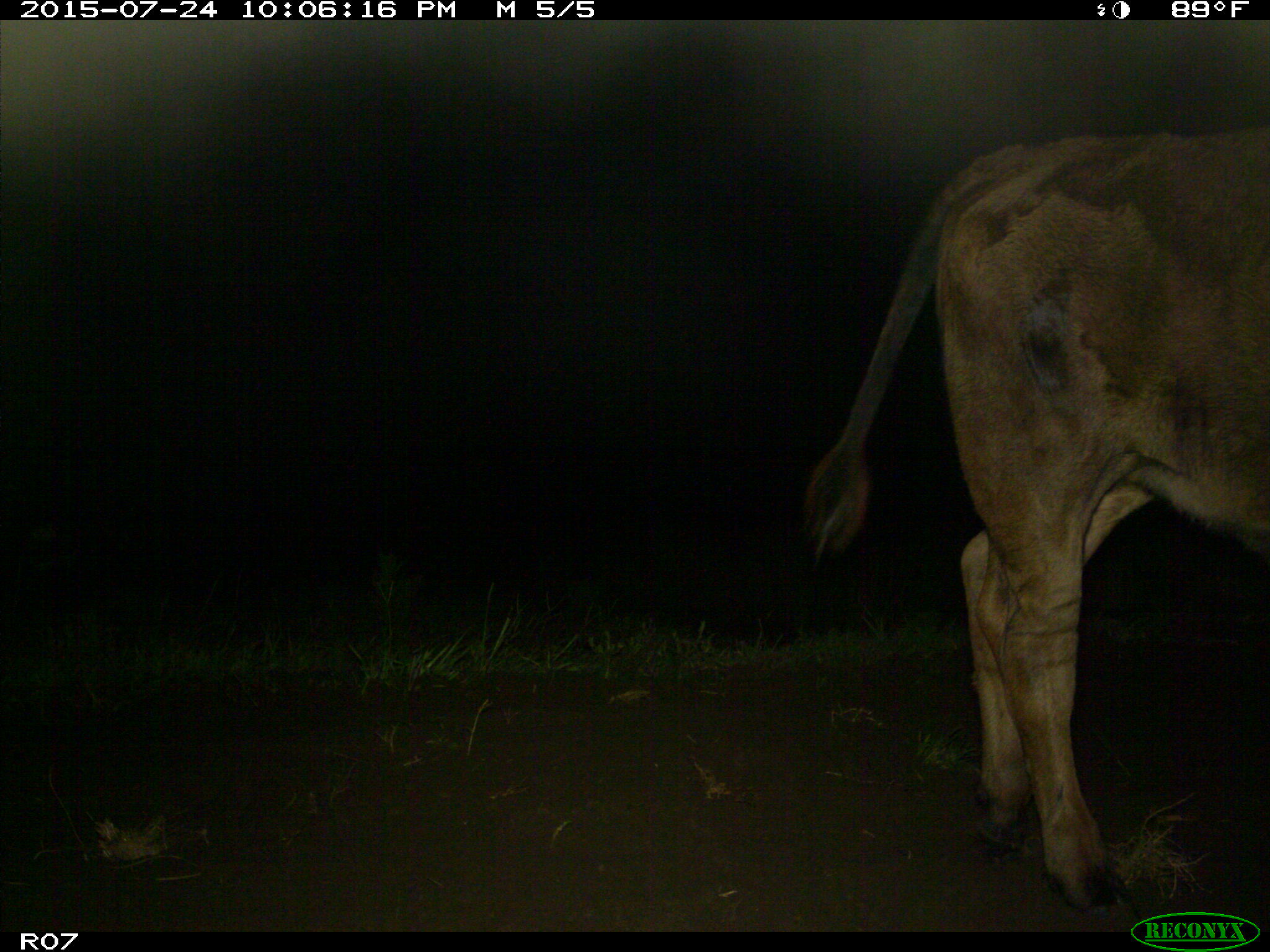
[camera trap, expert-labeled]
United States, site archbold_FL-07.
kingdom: Animalia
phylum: Chordata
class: Mammalia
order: Artiodactyla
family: Bovidae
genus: Bos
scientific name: Bos taurus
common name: domestic cow